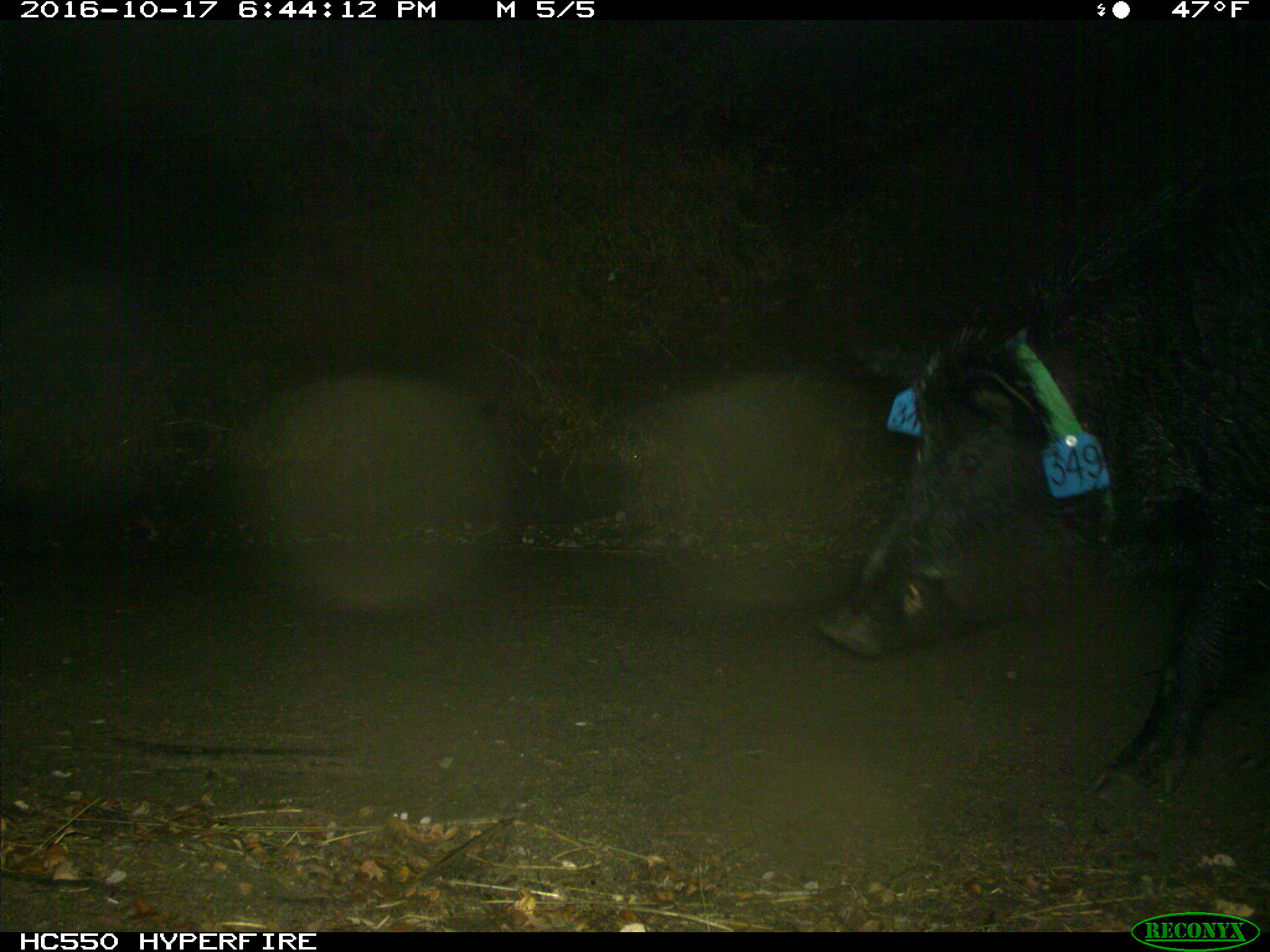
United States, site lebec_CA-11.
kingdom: Animalia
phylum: Chordata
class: Mammalia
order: Artiodactyla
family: Suidae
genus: Sus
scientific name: Sus scrofa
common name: wild boar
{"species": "Sus scrofa (wild boar)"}